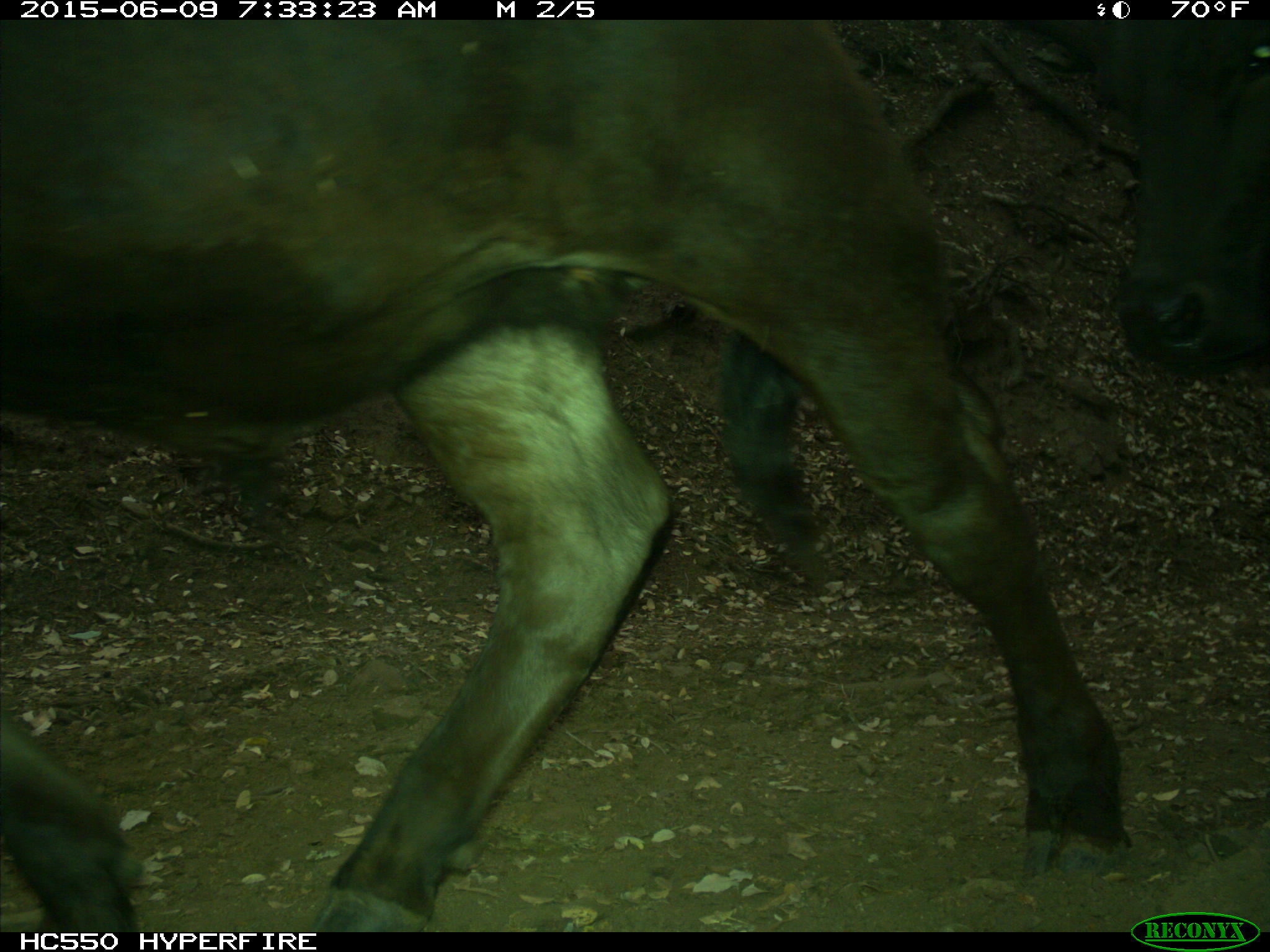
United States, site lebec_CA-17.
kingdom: Animalia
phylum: Chordata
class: Mammalia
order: Artiodactyla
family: Bovidae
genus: Bos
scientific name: Bos taurus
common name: domestic cow